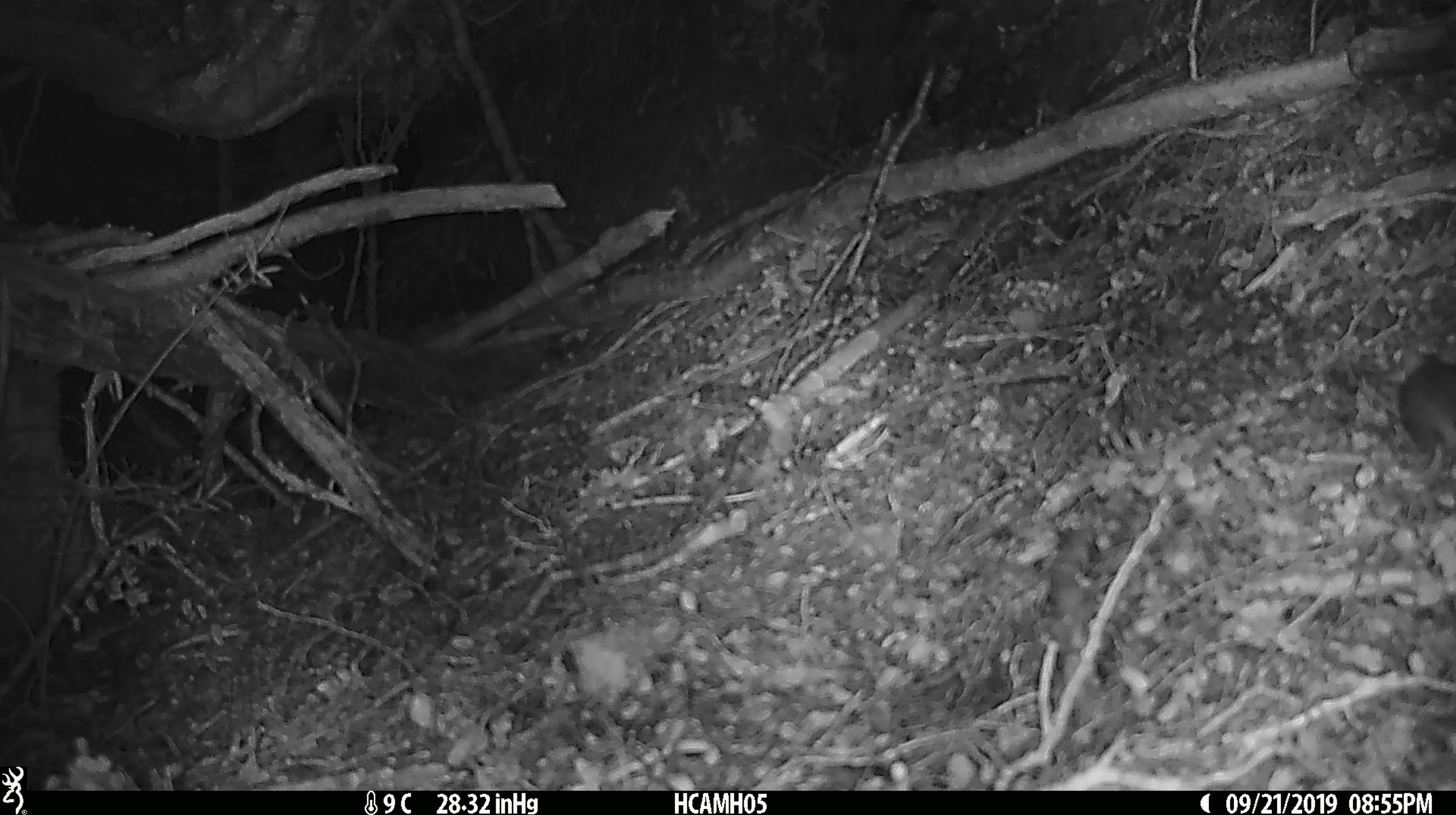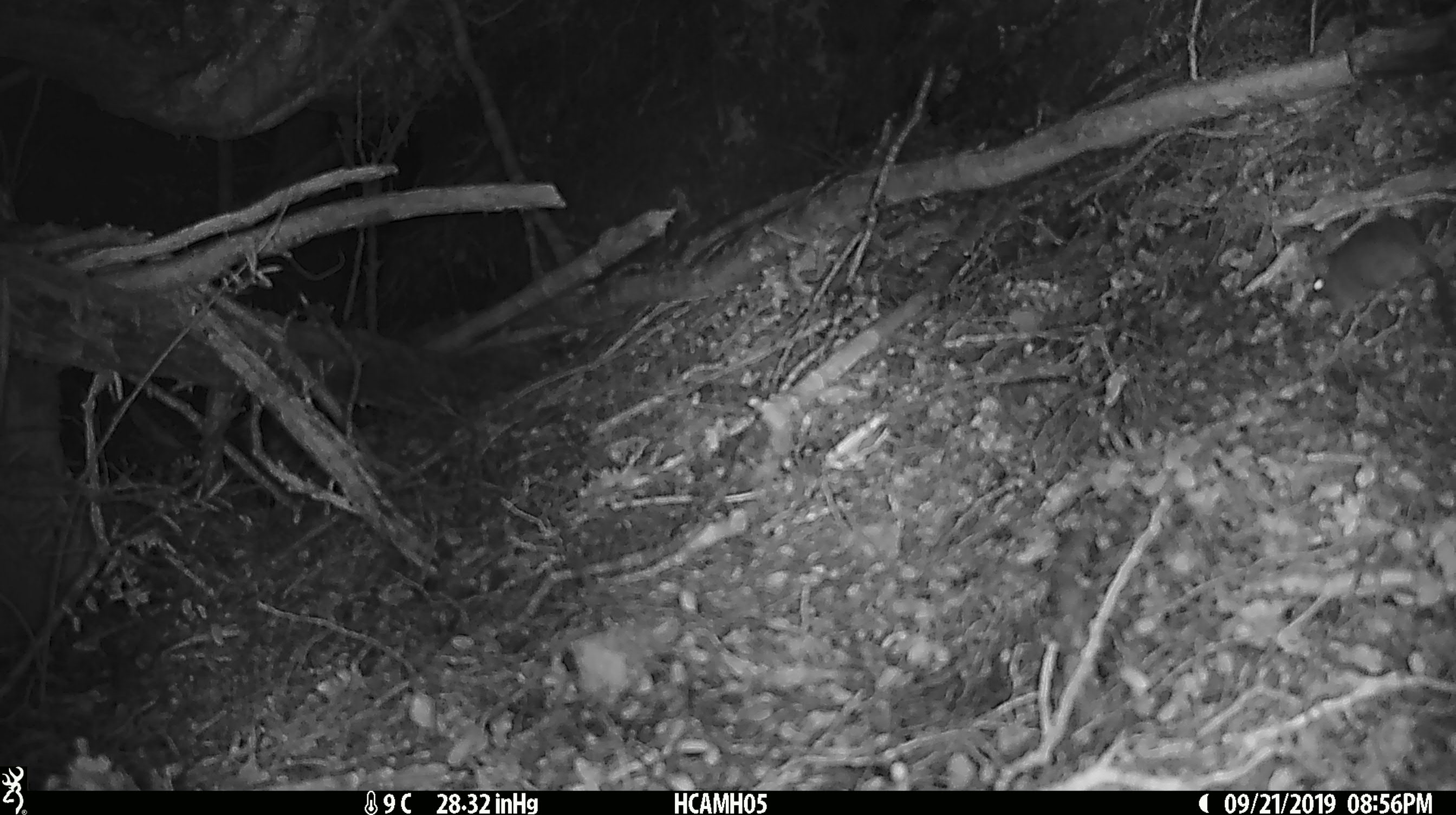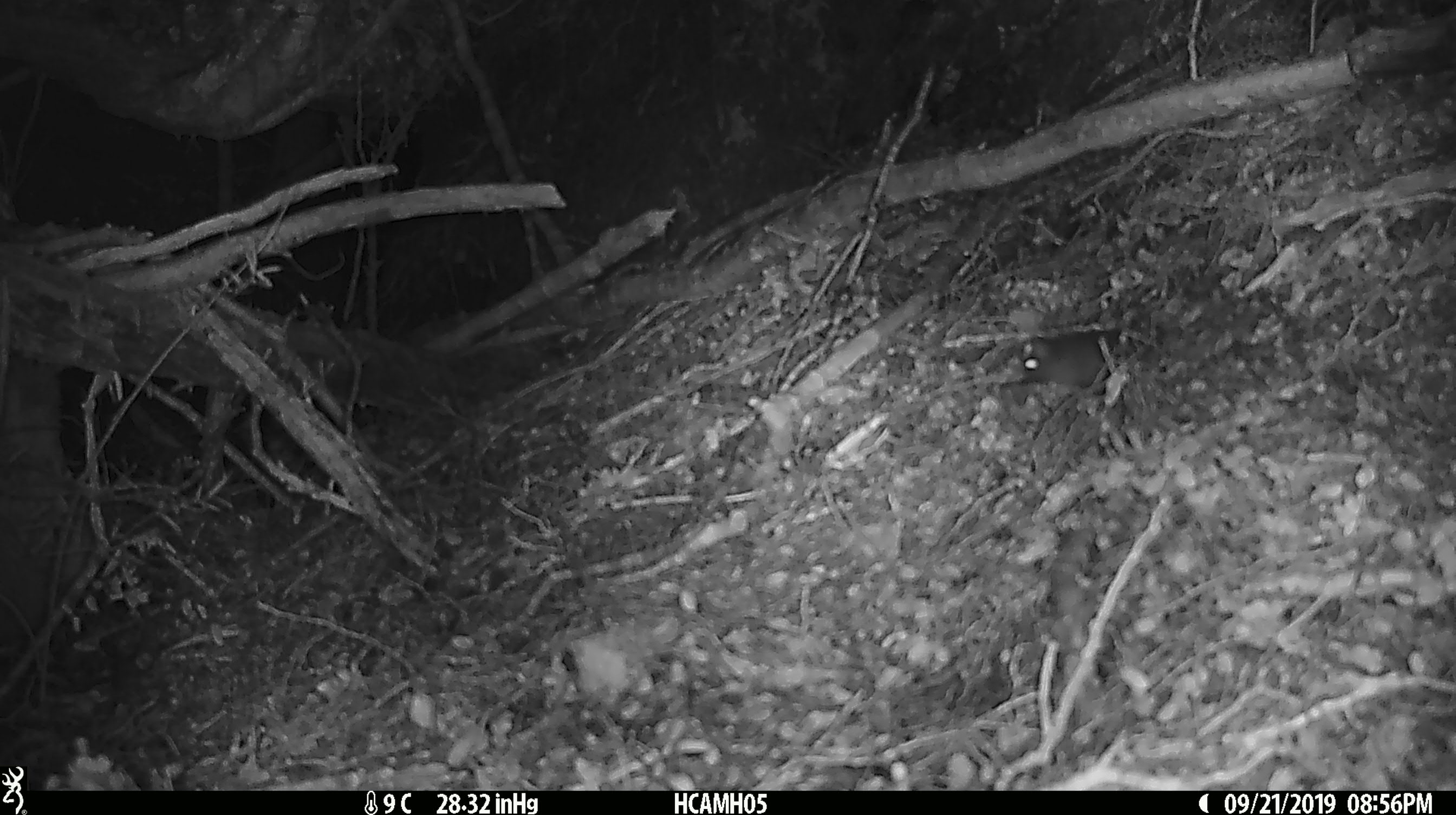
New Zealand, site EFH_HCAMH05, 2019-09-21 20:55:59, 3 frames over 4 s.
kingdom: Animalia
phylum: Chordata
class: Mammalia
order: Rodentia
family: Muridae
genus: Mus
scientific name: Mus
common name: mouse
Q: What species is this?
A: Mouse (Mus).